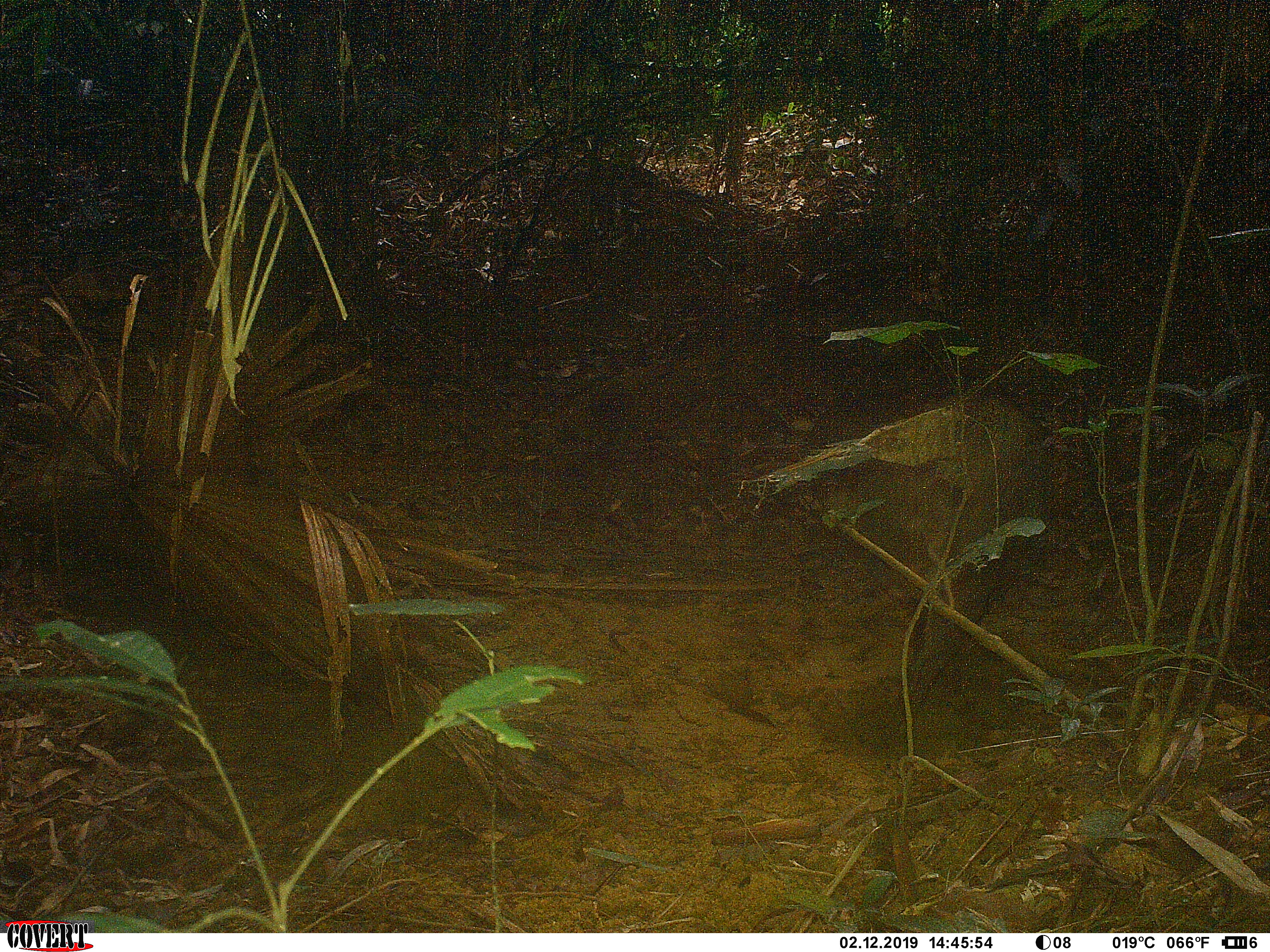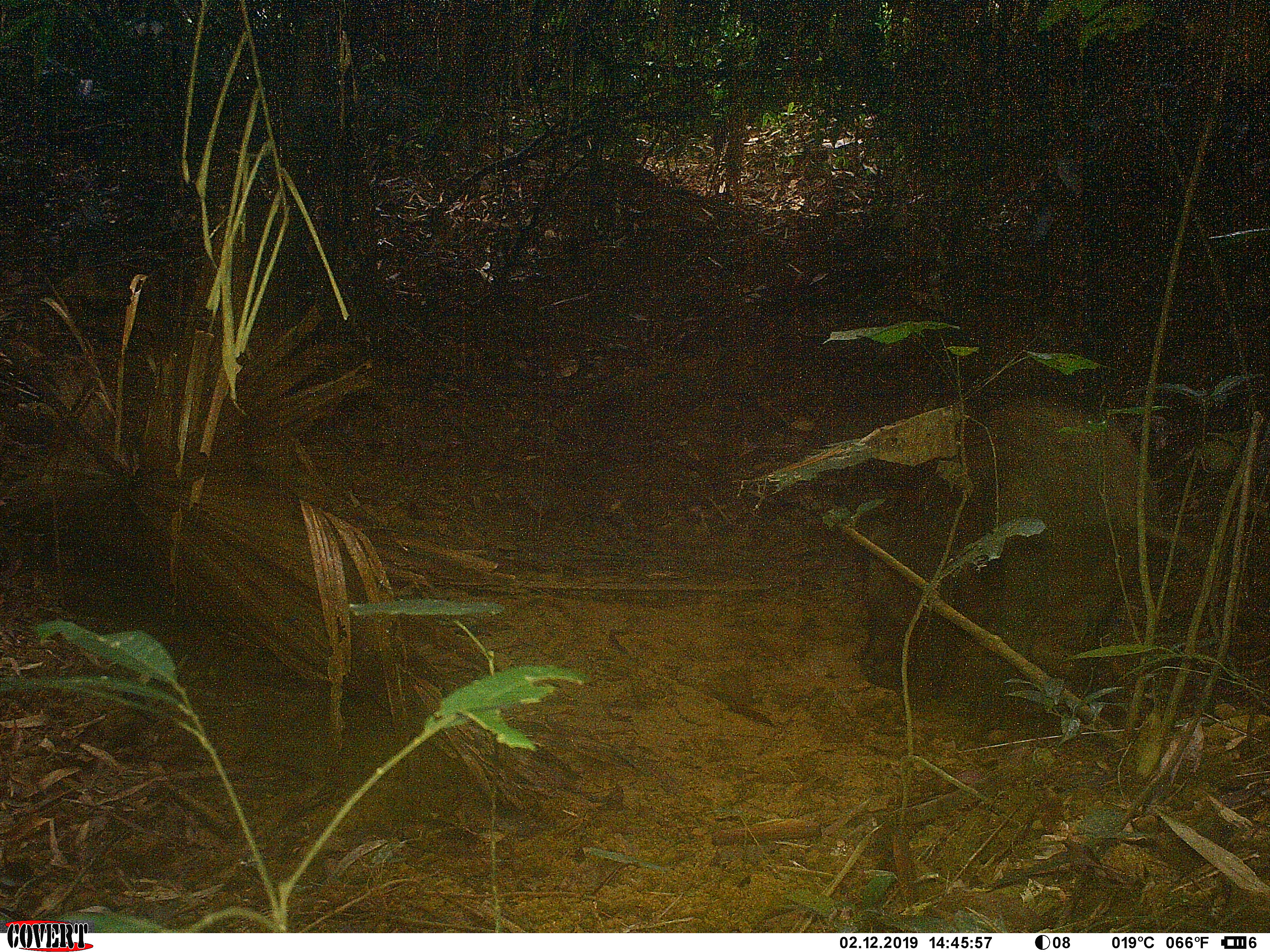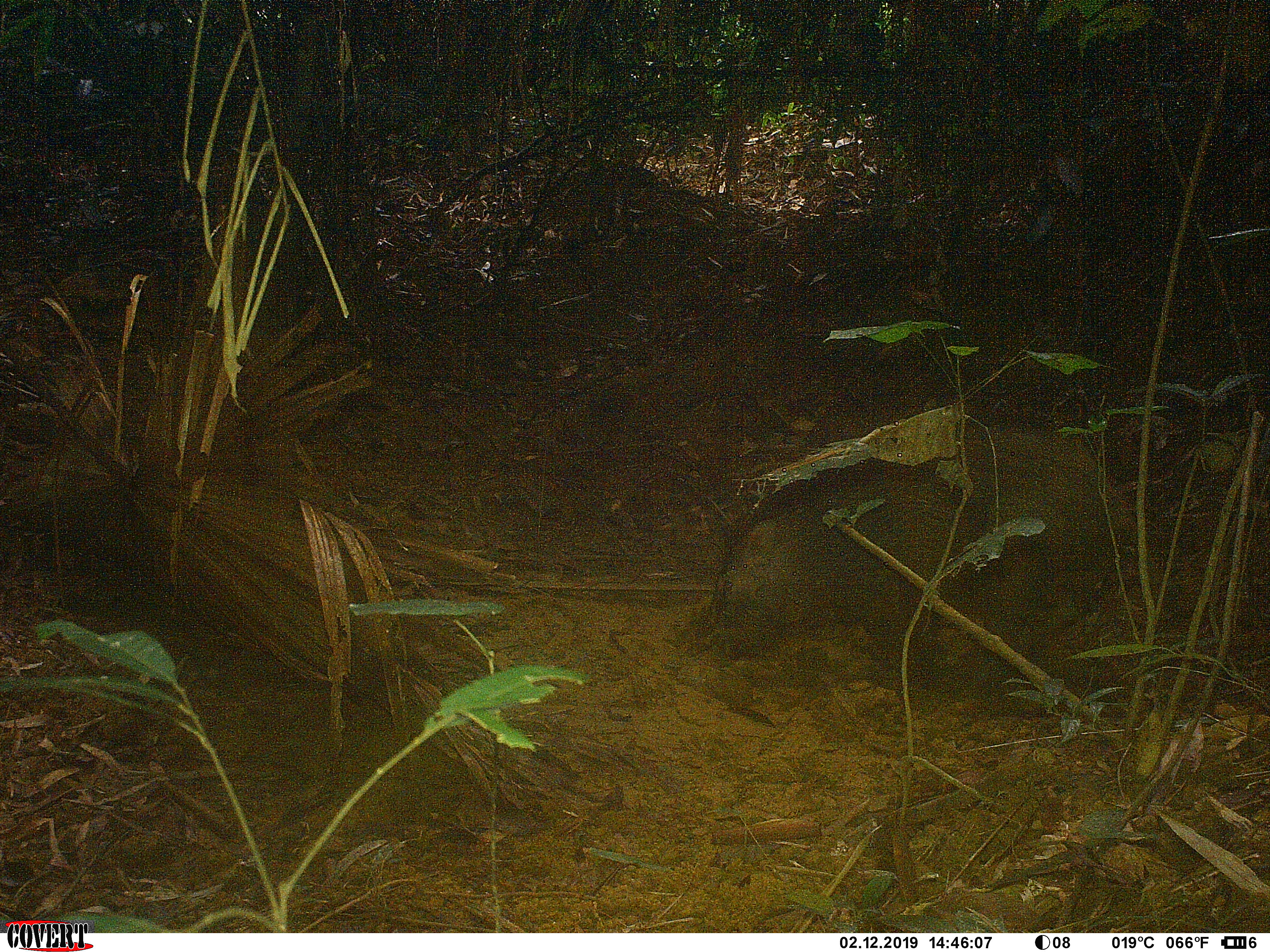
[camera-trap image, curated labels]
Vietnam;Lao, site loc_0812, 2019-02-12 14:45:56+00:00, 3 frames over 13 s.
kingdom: Animalia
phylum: Chordata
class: Mammalia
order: Artiodactyla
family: Suidae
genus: Sus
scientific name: Sus scrofa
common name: eurasian wild pig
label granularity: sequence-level